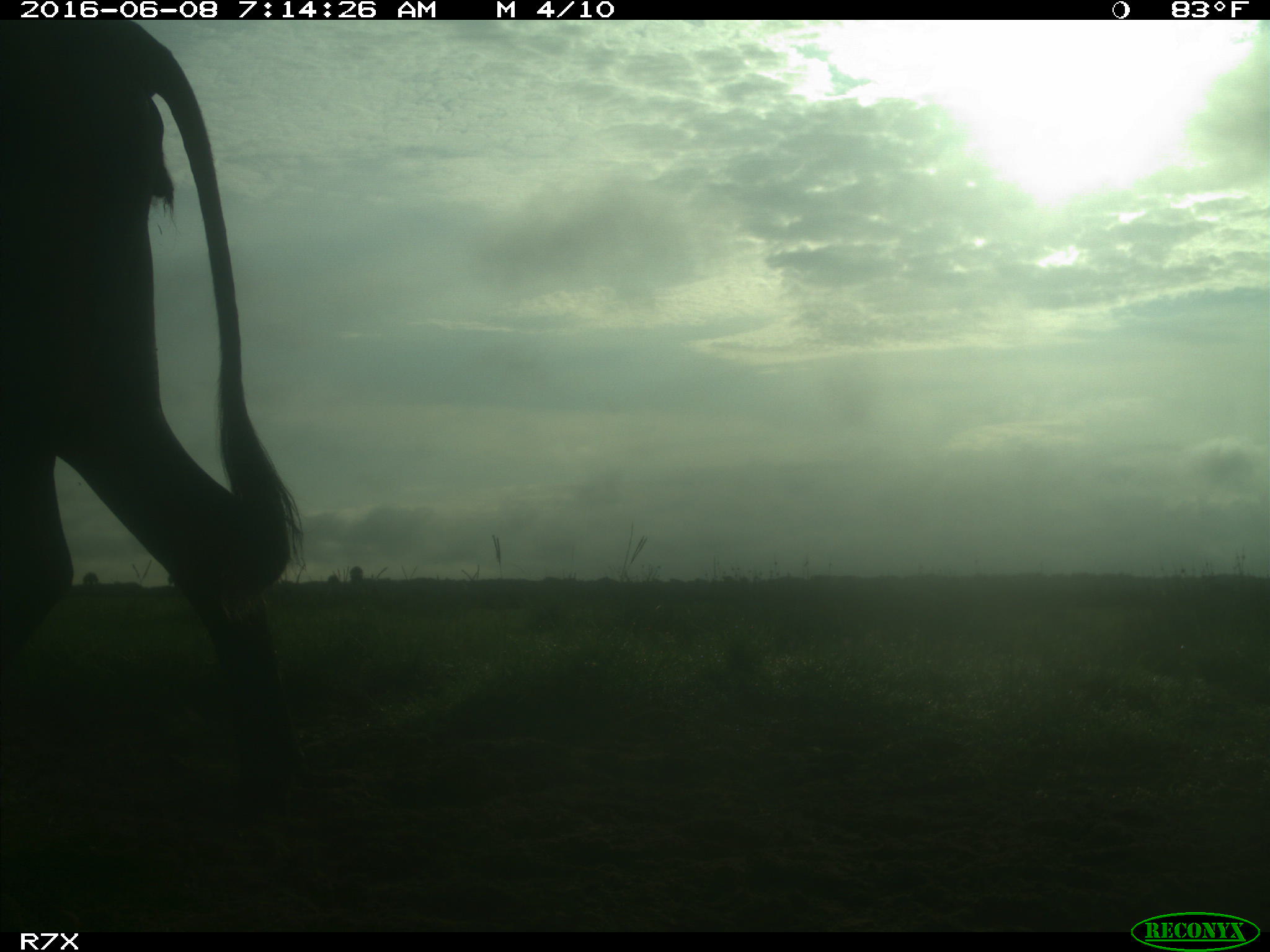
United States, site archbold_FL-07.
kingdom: Animalia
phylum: Chordata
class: Mammalia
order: Artiodactyla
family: Bovidae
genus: Bos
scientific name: Bos taurus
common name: domestic cow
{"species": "Bos taurus (domestic cow)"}